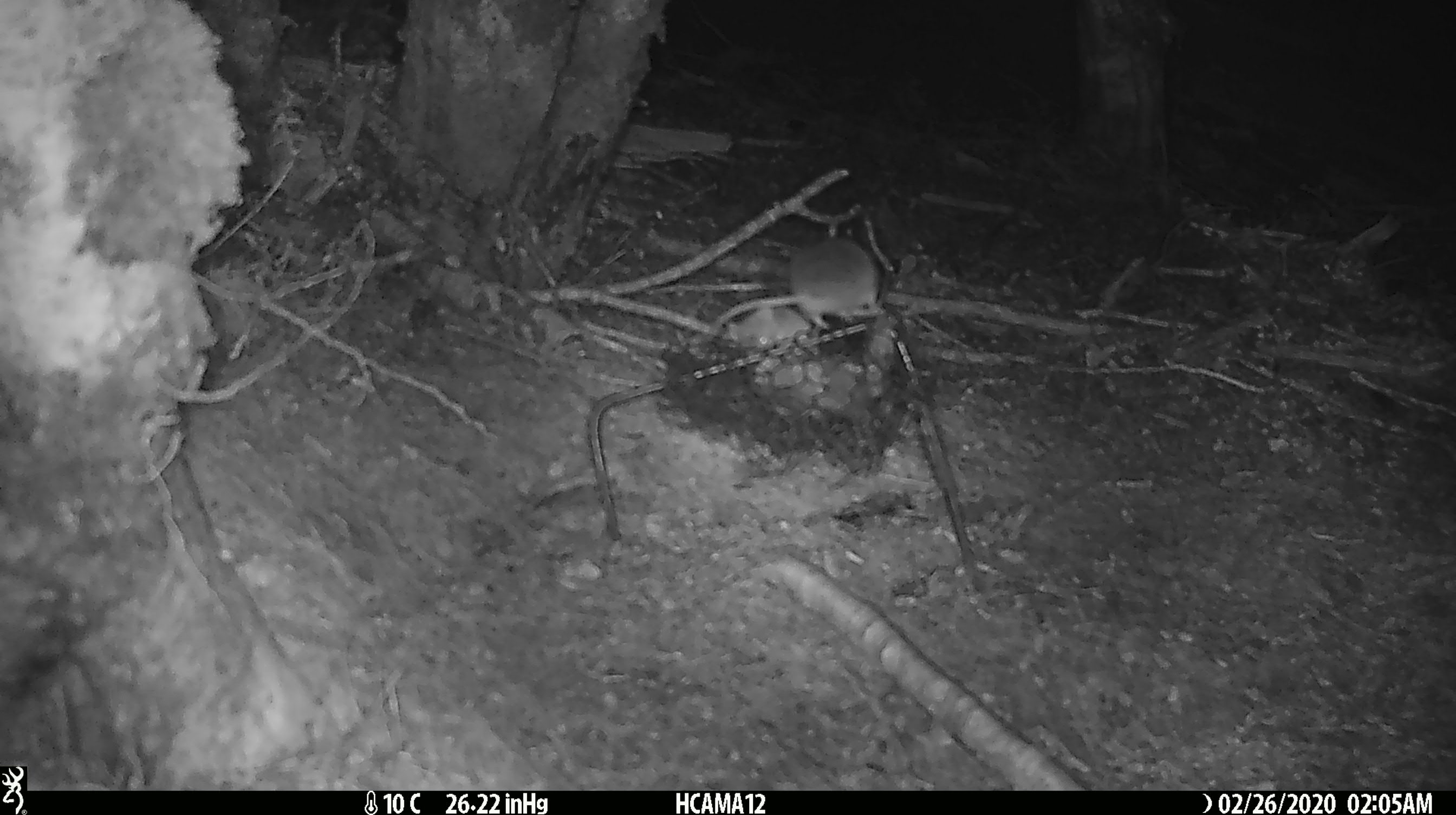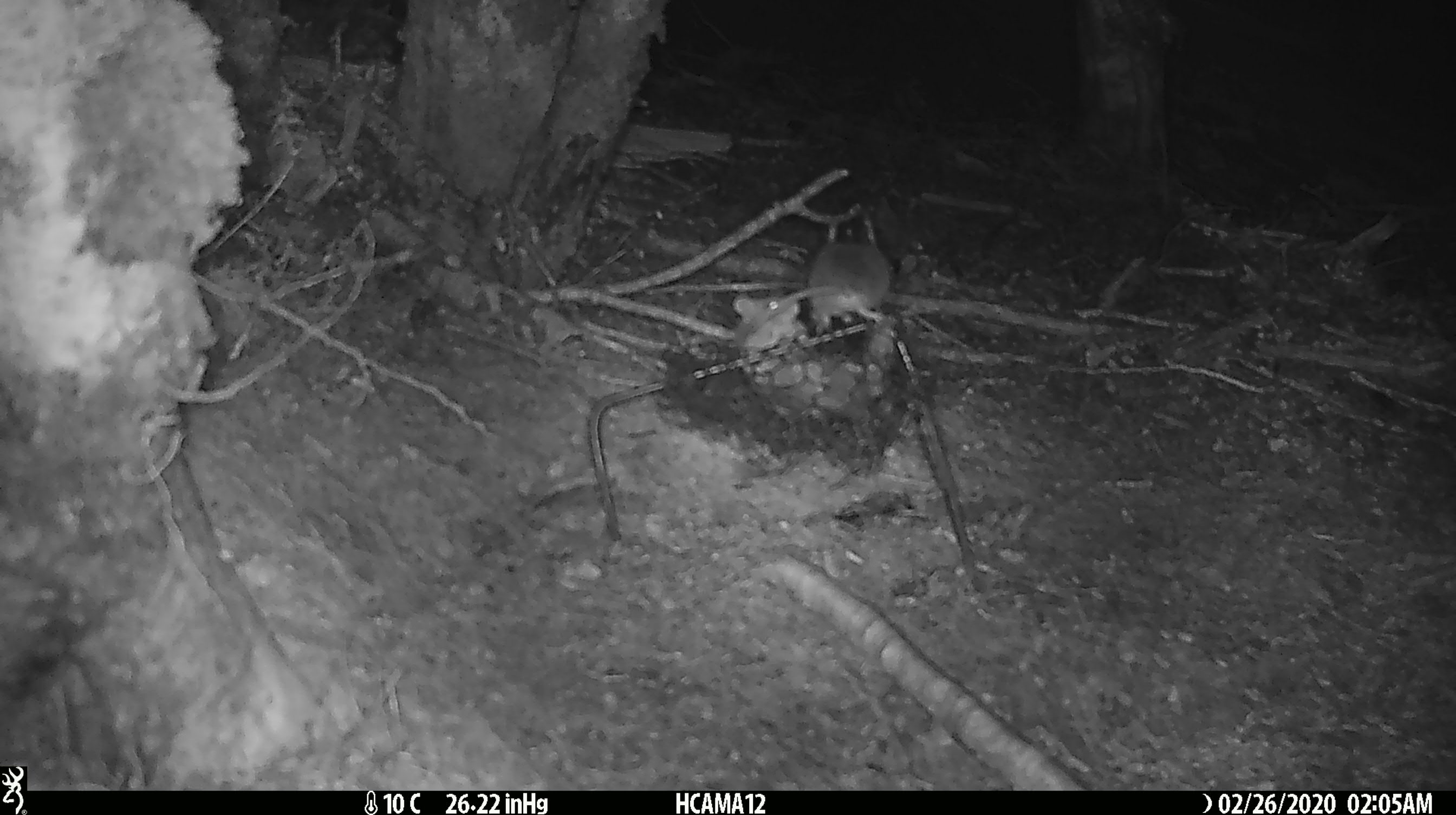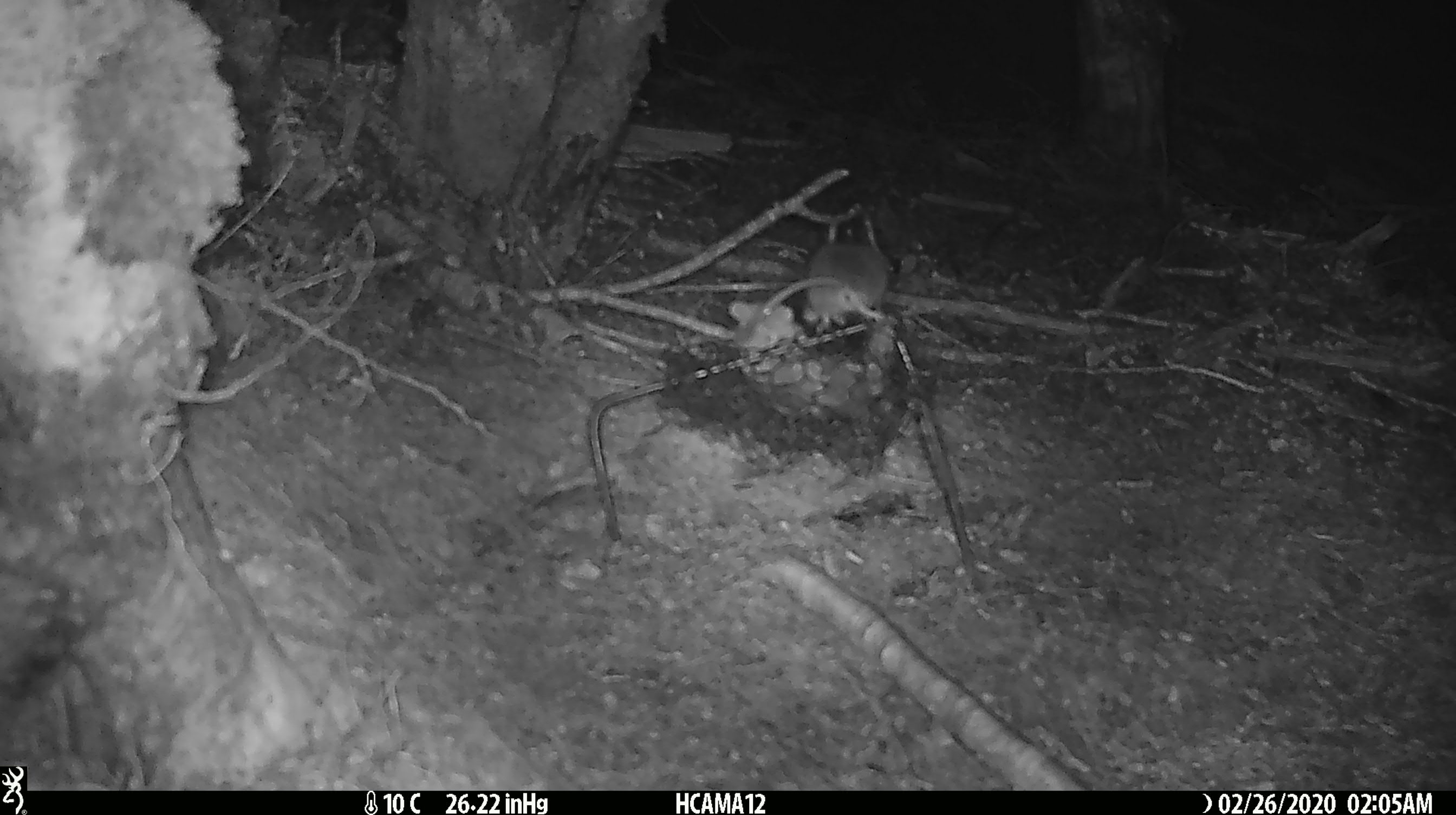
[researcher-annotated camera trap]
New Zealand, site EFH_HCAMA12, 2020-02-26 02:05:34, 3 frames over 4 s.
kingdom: Animalia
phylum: Chordata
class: Mammalia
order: Rodentia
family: Muridae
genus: Mus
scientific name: Mus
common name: mouse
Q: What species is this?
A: Mouse (Mus).